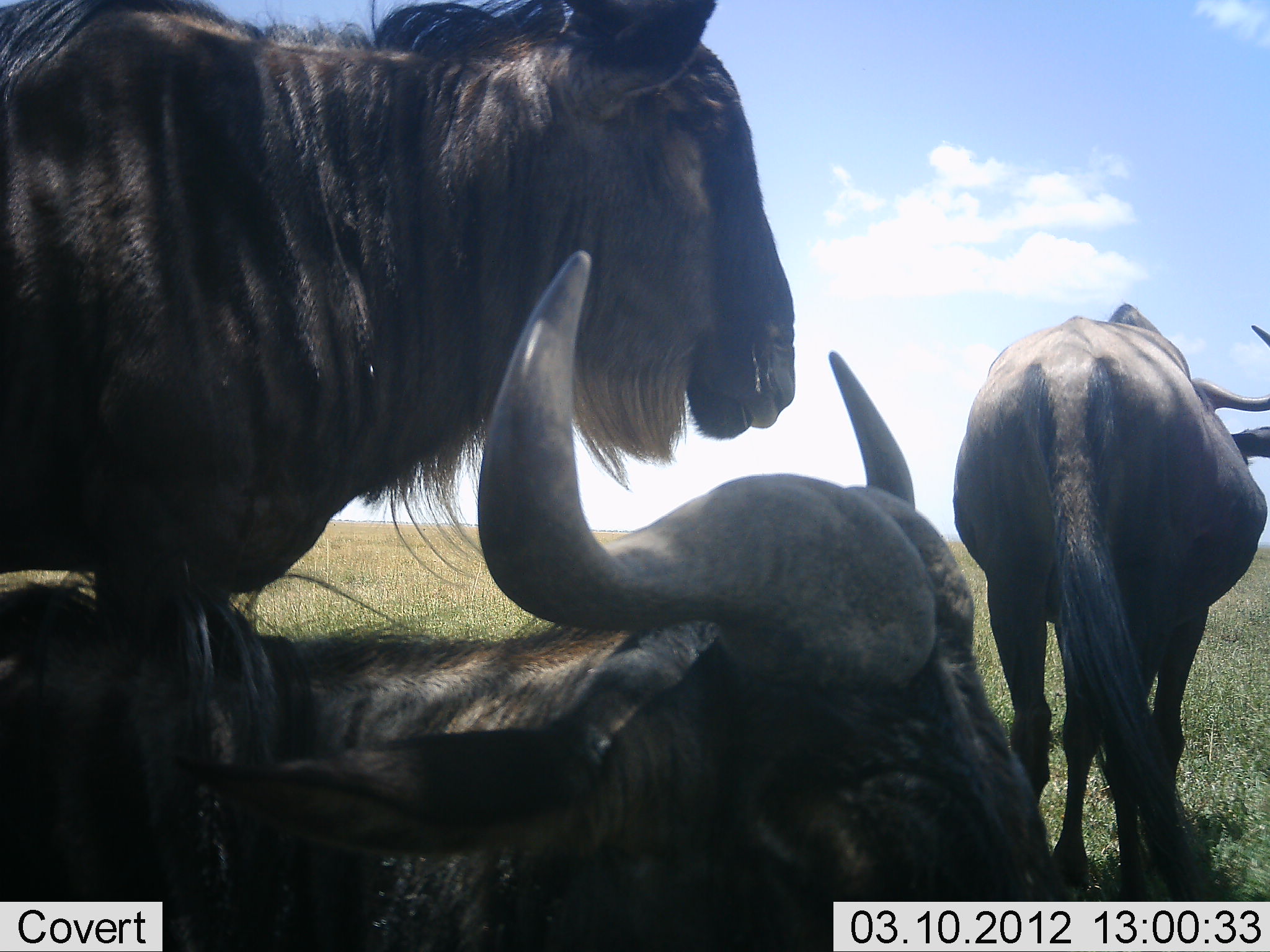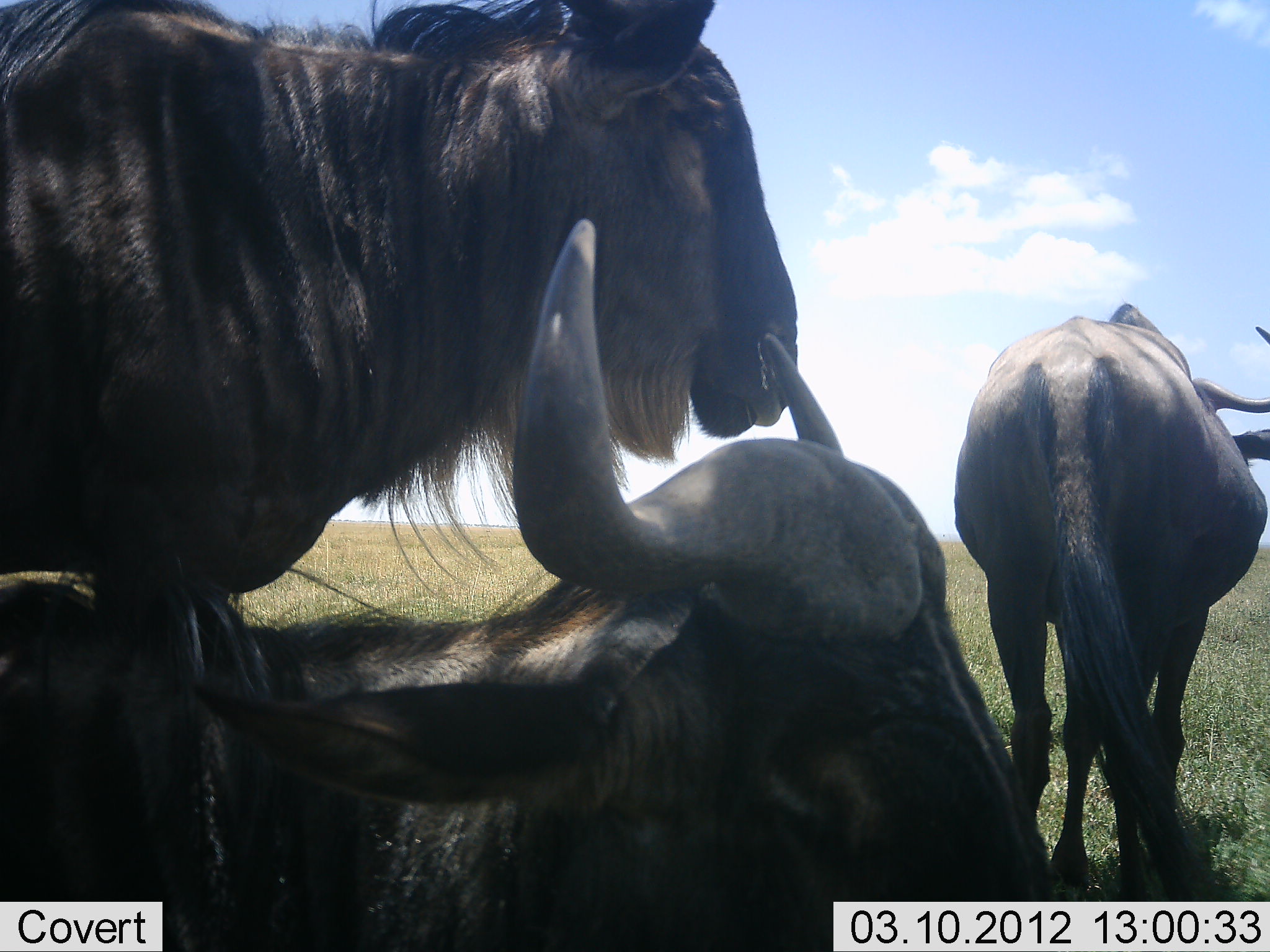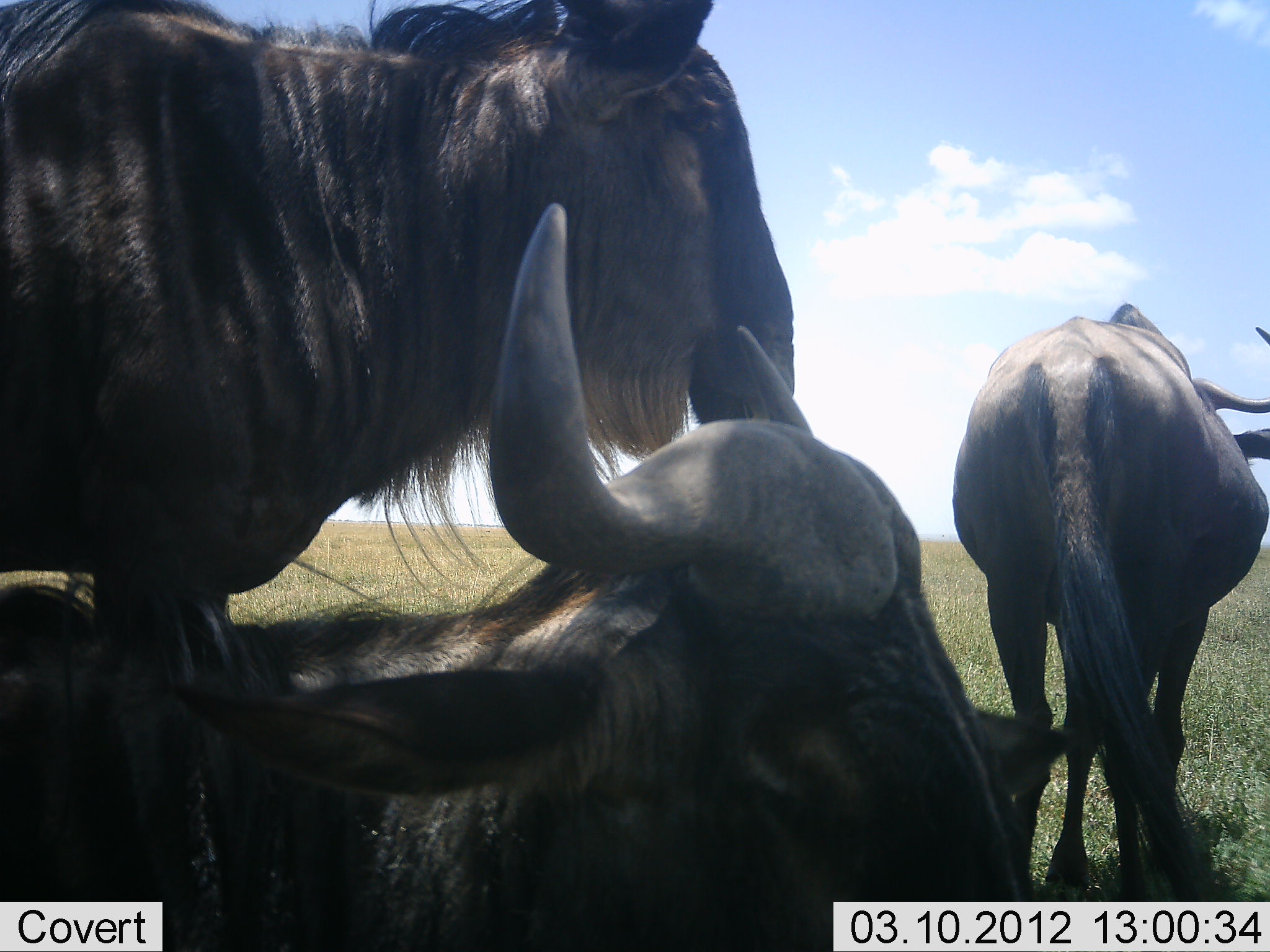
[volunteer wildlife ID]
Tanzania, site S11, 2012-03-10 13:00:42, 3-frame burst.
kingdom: Animalia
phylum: Chordata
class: Mammalia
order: Artiodactyla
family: Bovidae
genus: Connochaetes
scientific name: Connochaetes taurinus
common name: blue wildebeest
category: wildebeest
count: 3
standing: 77%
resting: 92%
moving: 0%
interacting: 0%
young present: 0%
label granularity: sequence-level